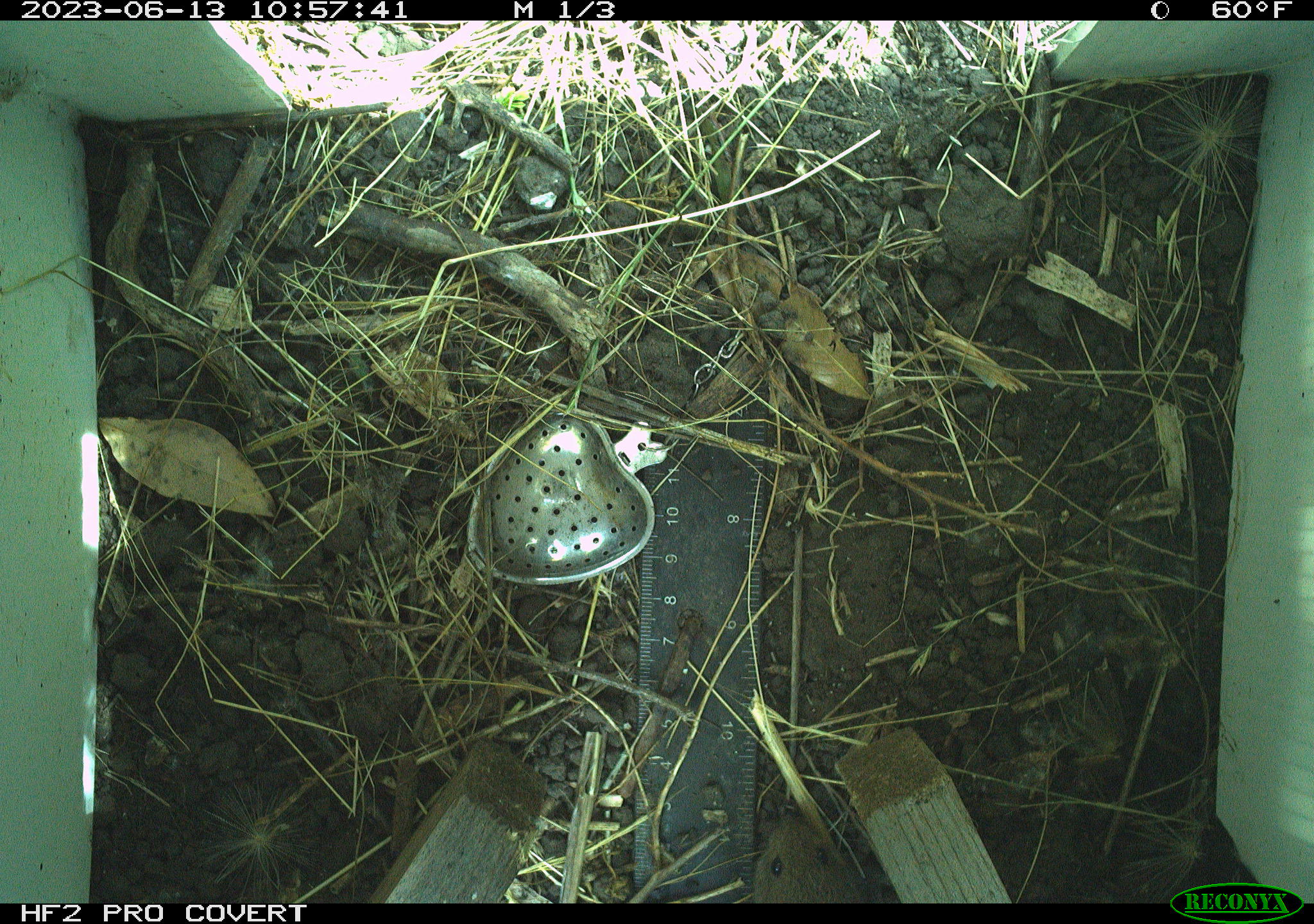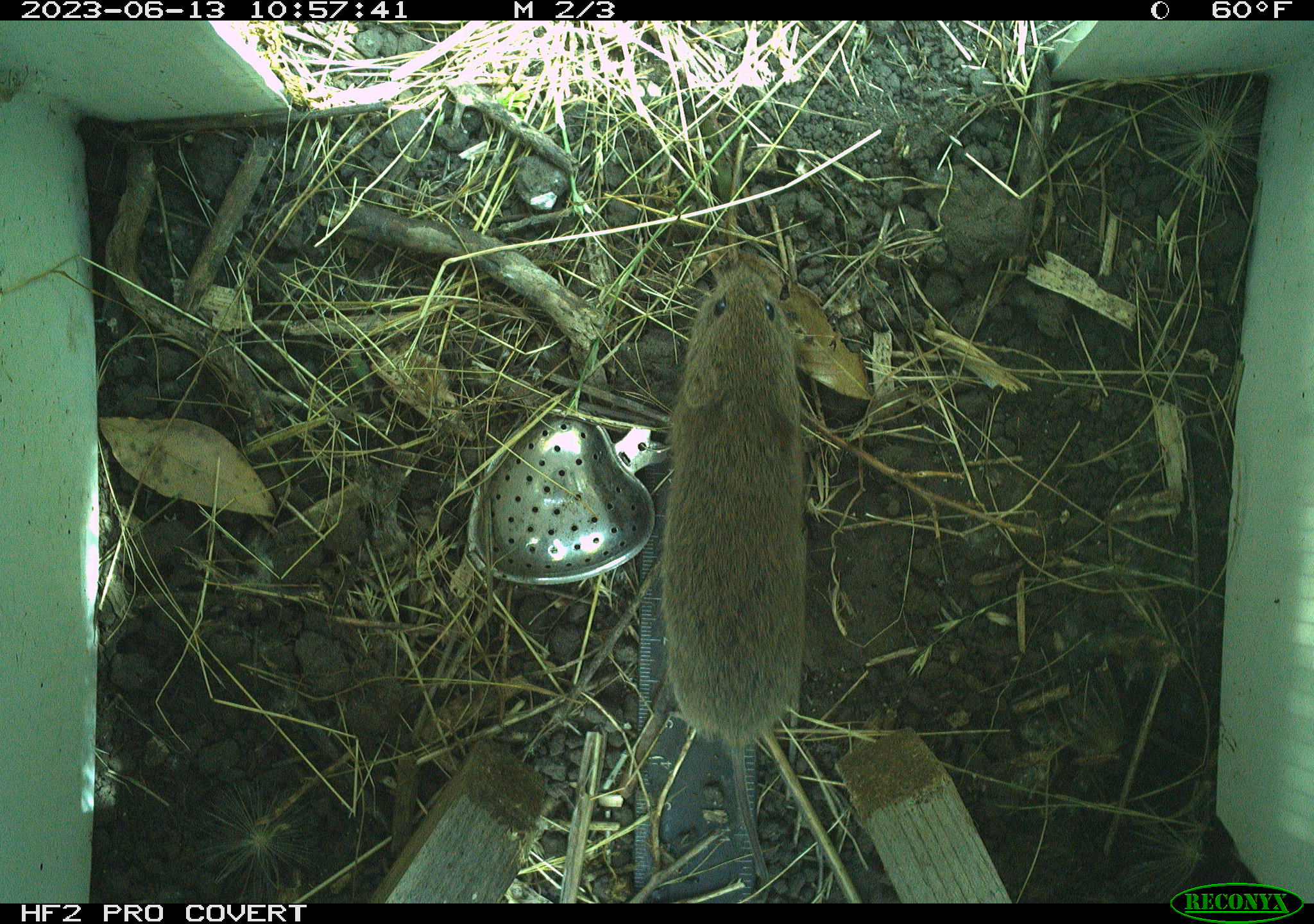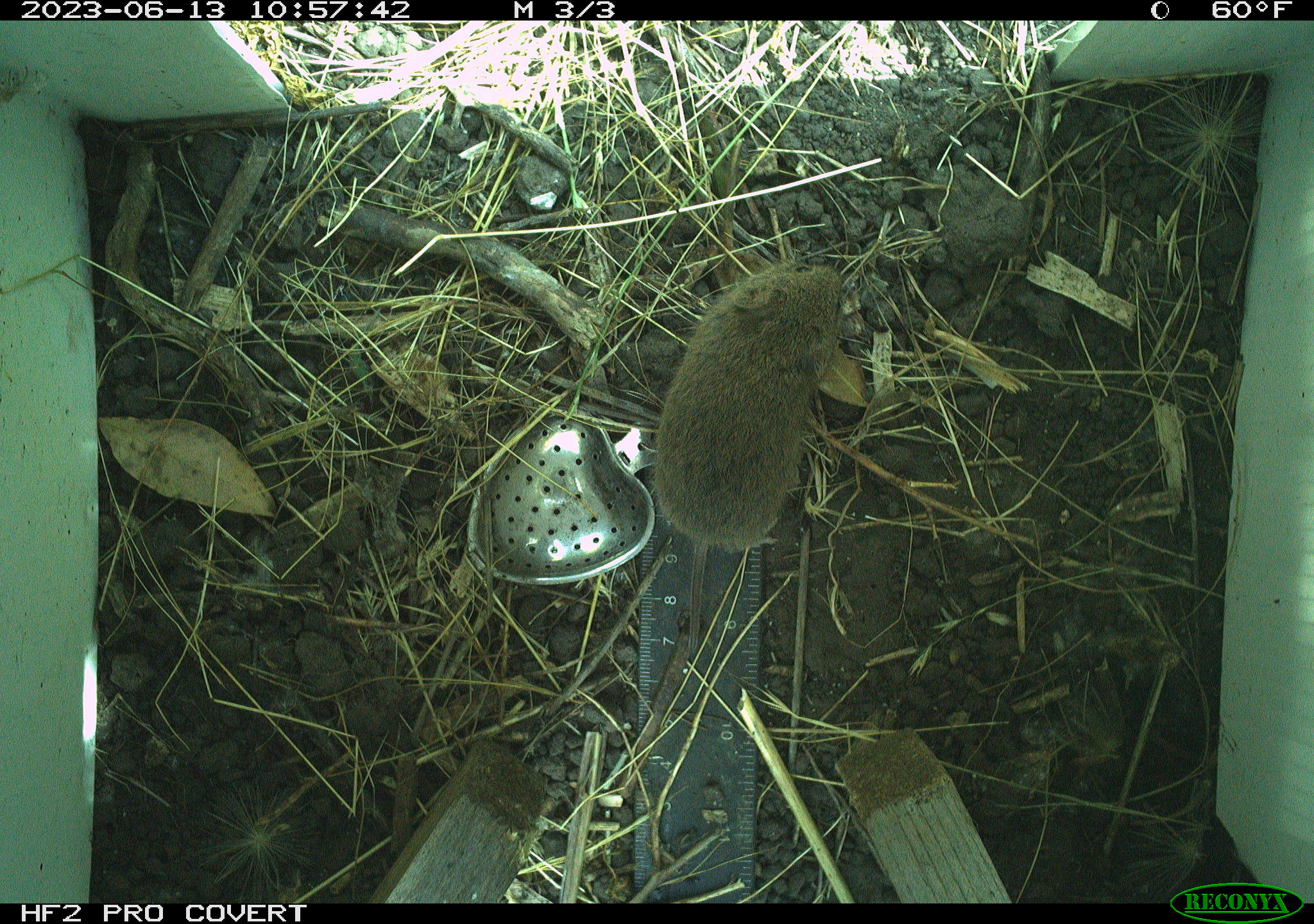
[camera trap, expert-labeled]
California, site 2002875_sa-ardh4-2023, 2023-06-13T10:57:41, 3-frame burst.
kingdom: Animalia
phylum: Chordata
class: Mammalia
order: Rodentia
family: Cricetidae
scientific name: Arvicolinae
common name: voles, lemmings, and muskrats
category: arvicolinae subfamily